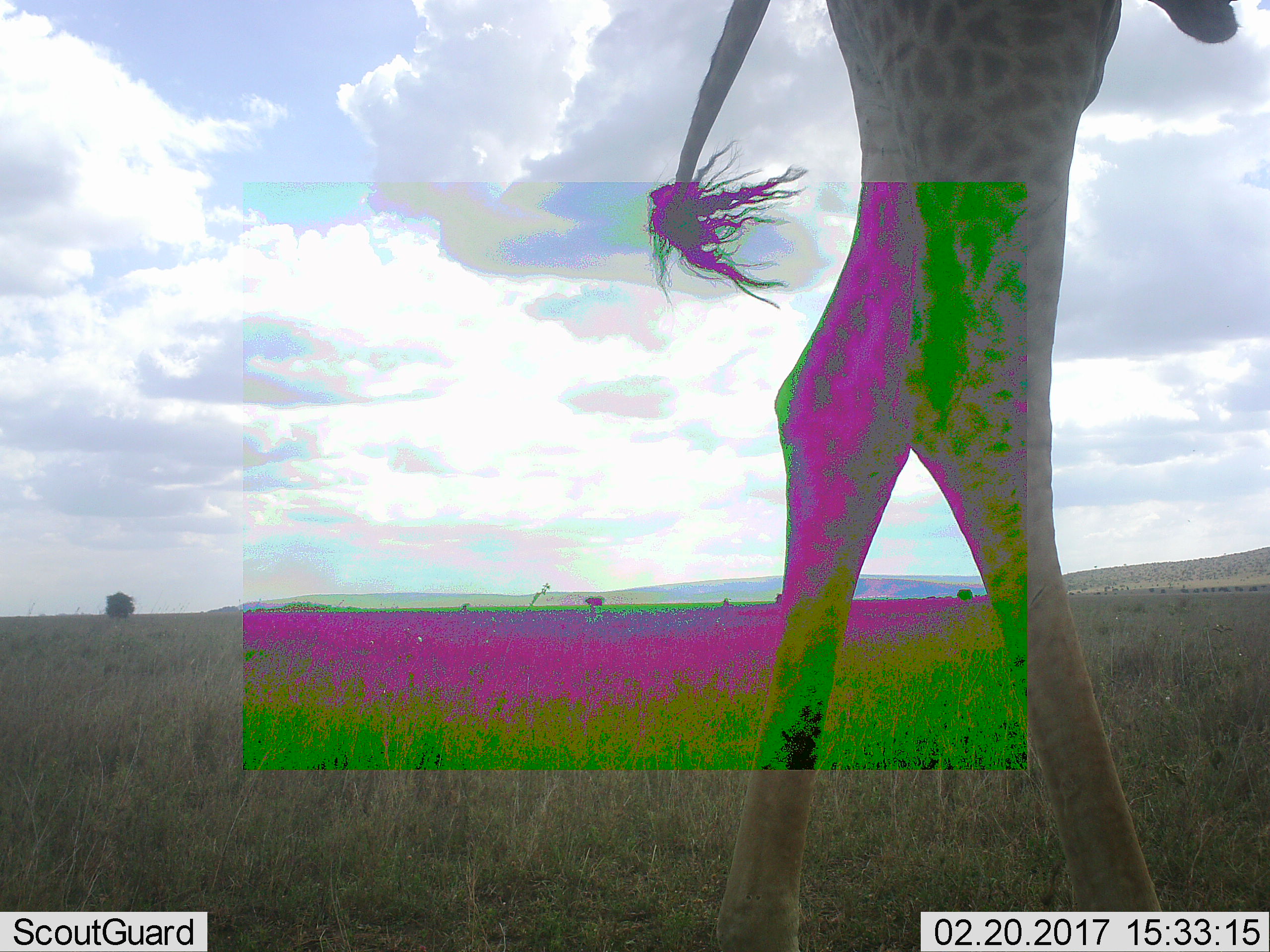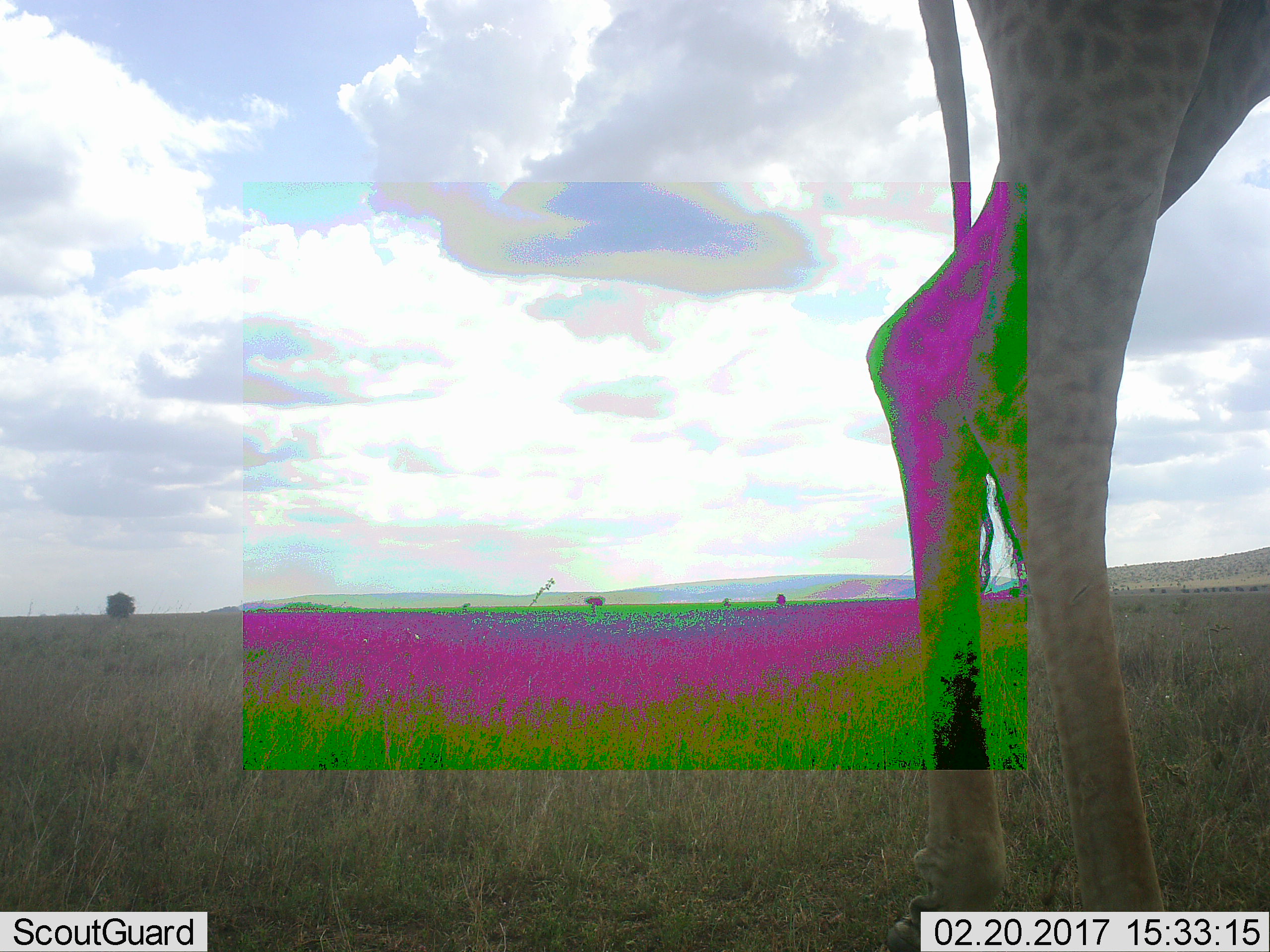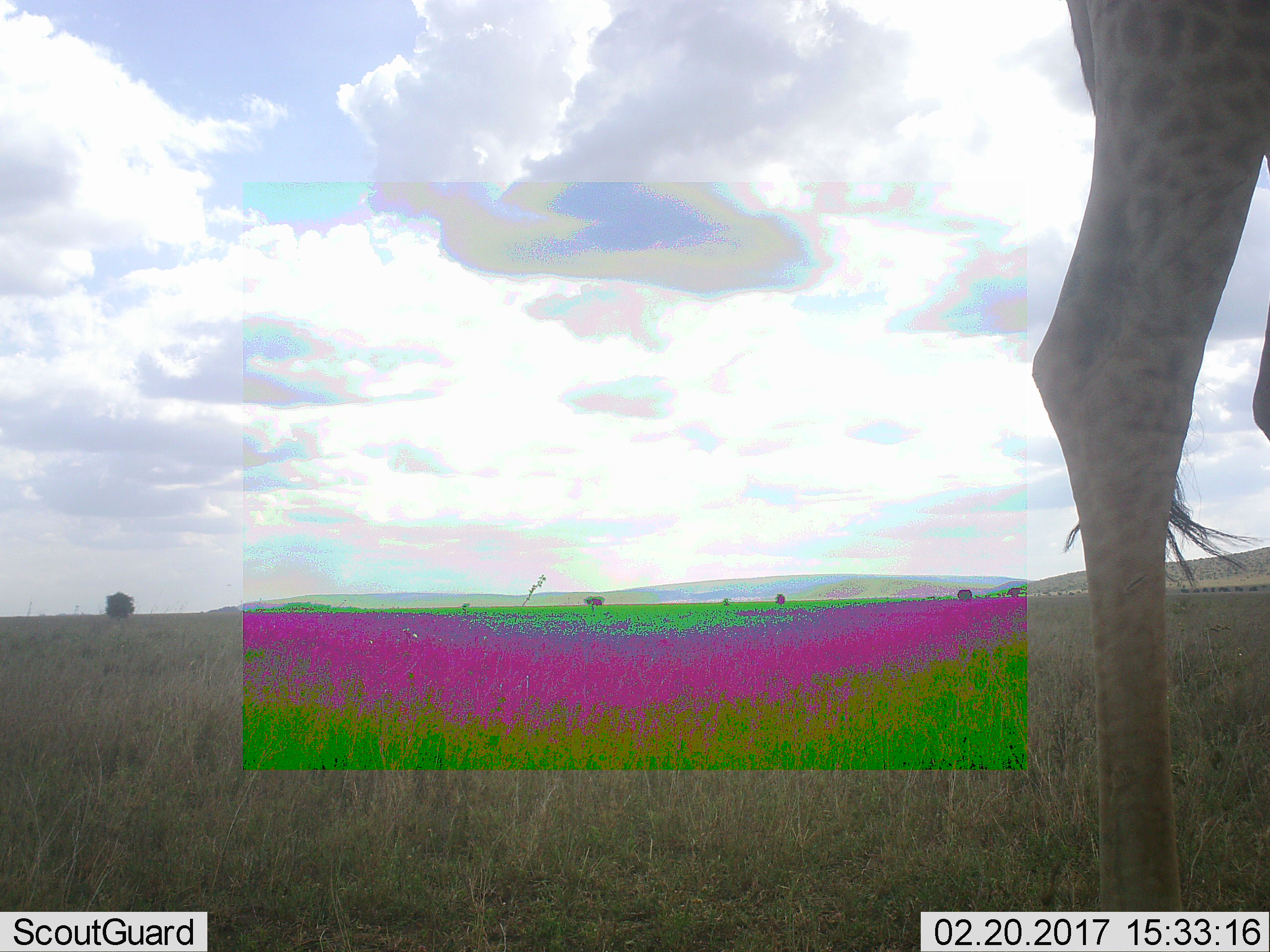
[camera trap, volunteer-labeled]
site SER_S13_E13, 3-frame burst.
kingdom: Animalia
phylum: Chordata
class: Mammalia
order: Artiodactyla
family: Giraffidae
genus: Giraffa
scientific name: Giraffa camelopardalis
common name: giraffe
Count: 1.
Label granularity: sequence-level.